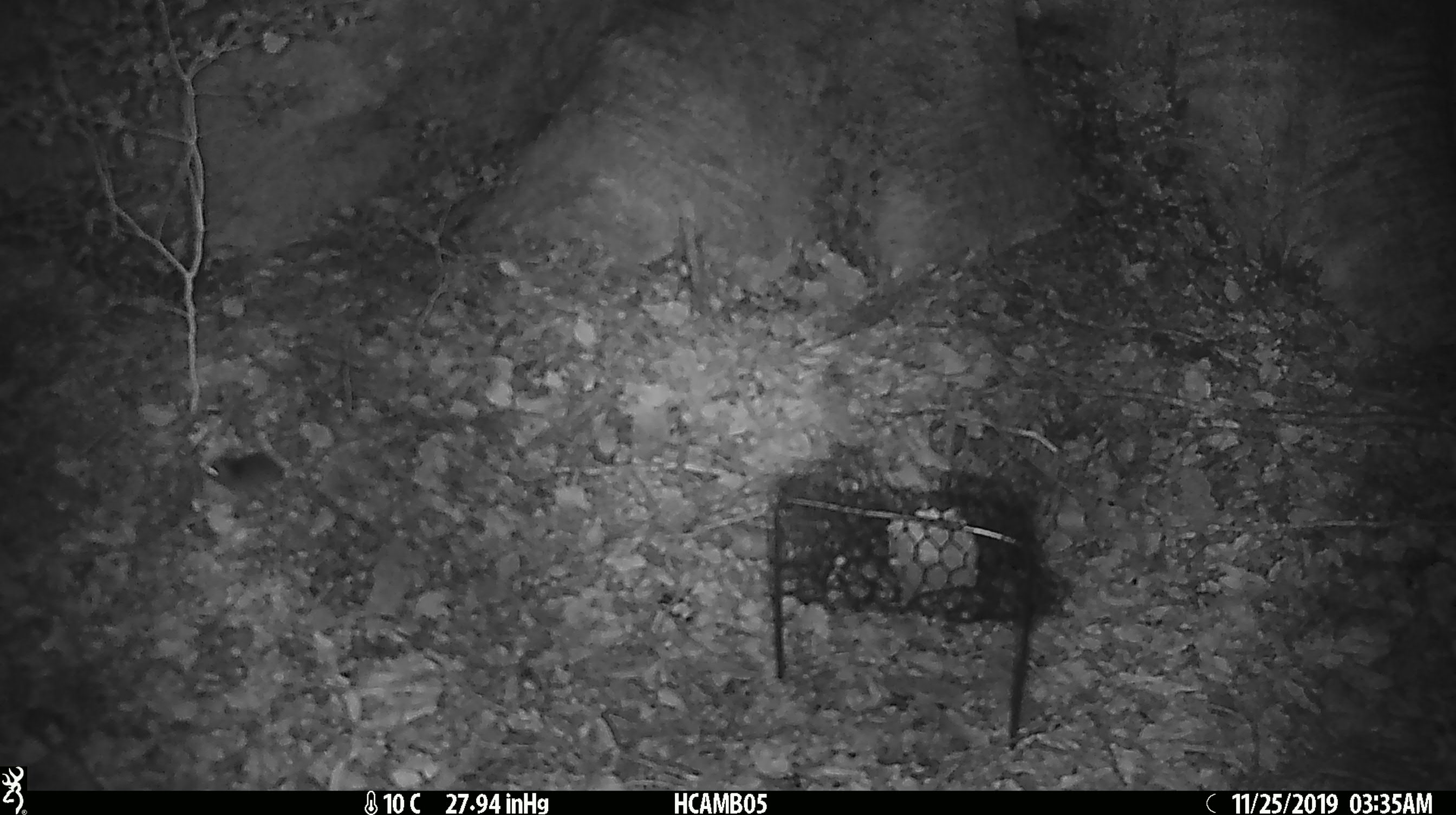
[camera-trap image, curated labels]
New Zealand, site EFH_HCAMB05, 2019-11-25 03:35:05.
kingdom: Animalia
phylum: Chordata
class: Mammalia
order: Rodentia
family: Muridae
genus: Mus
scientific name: Mus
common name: mouse